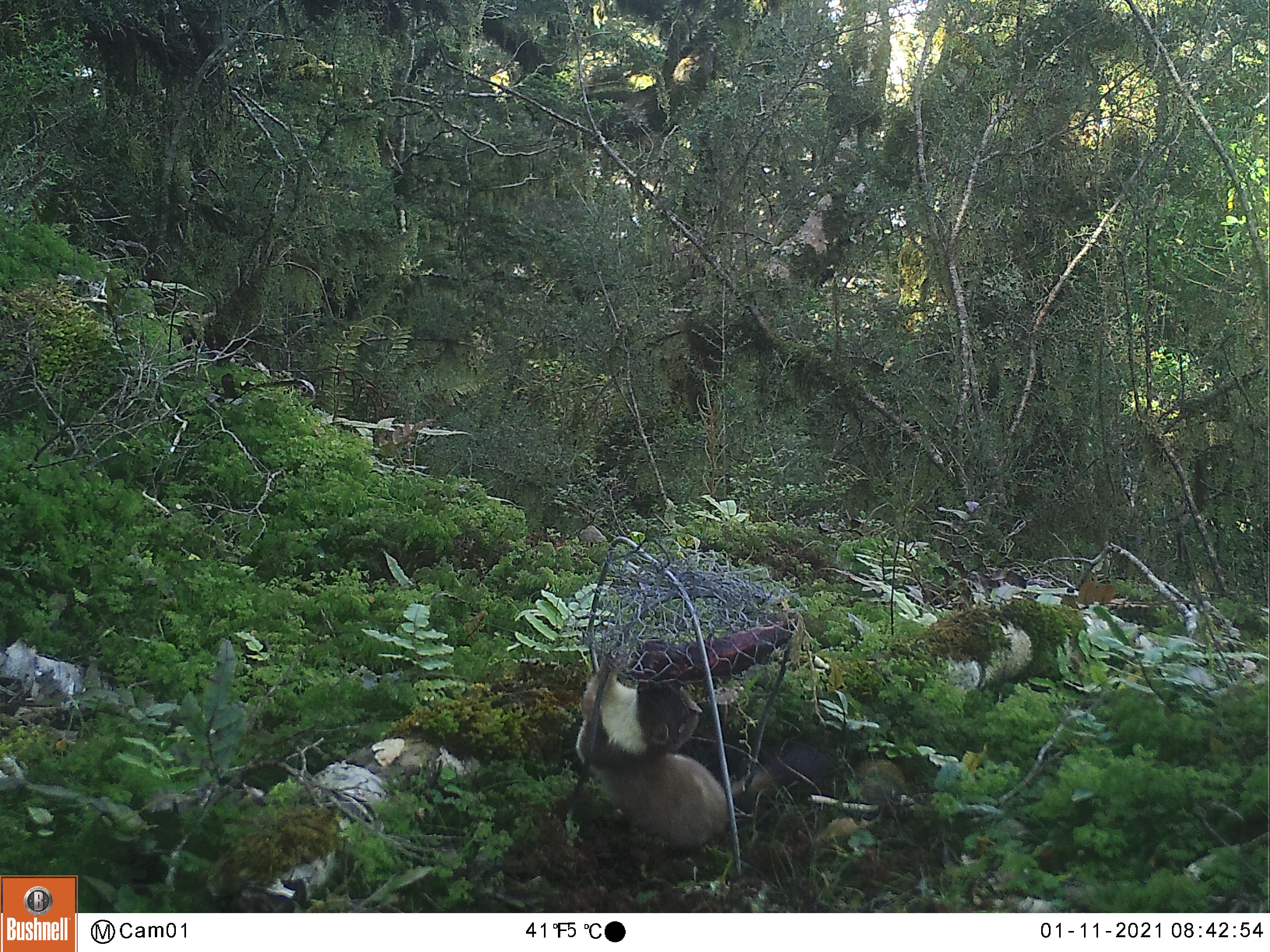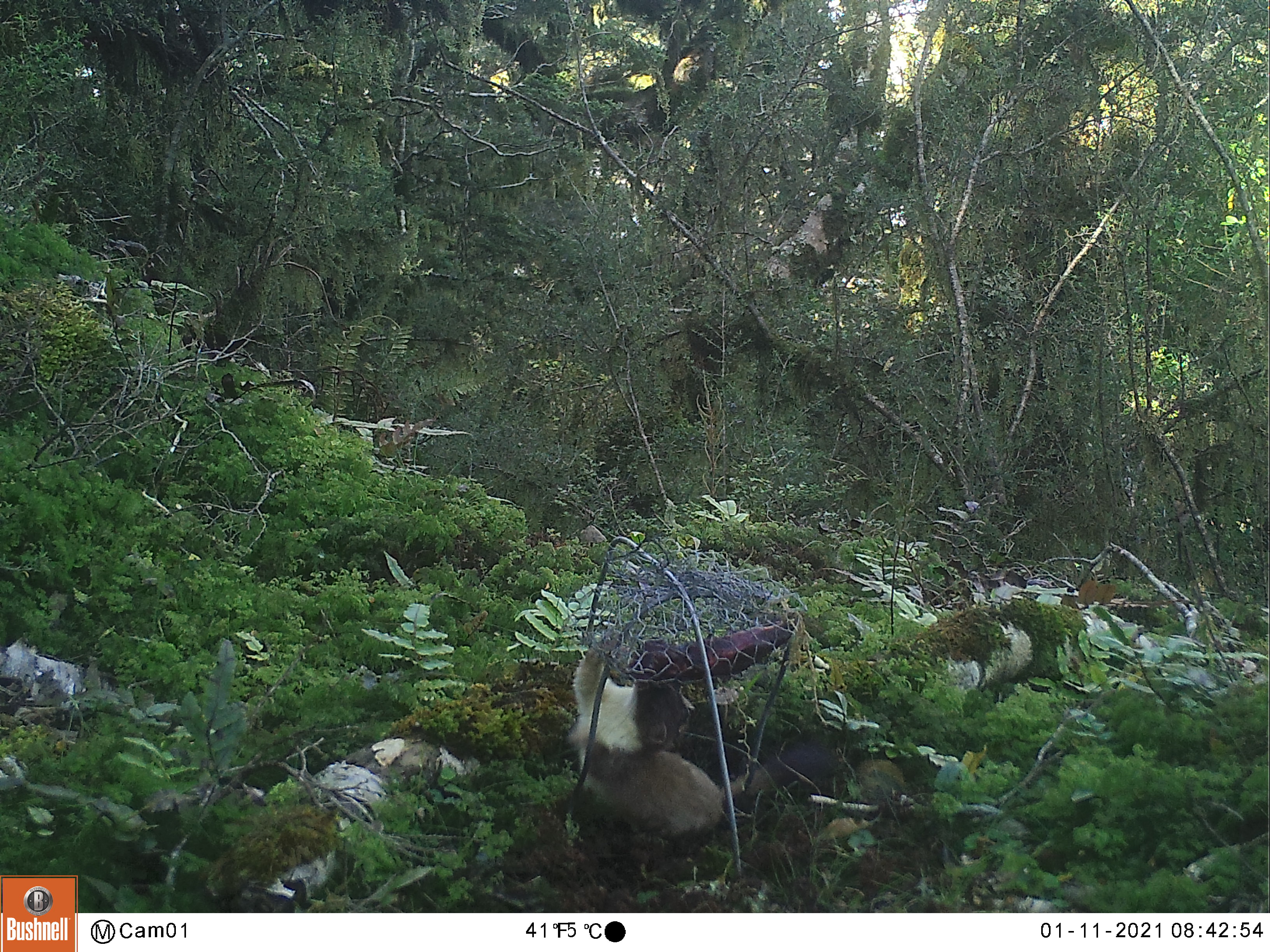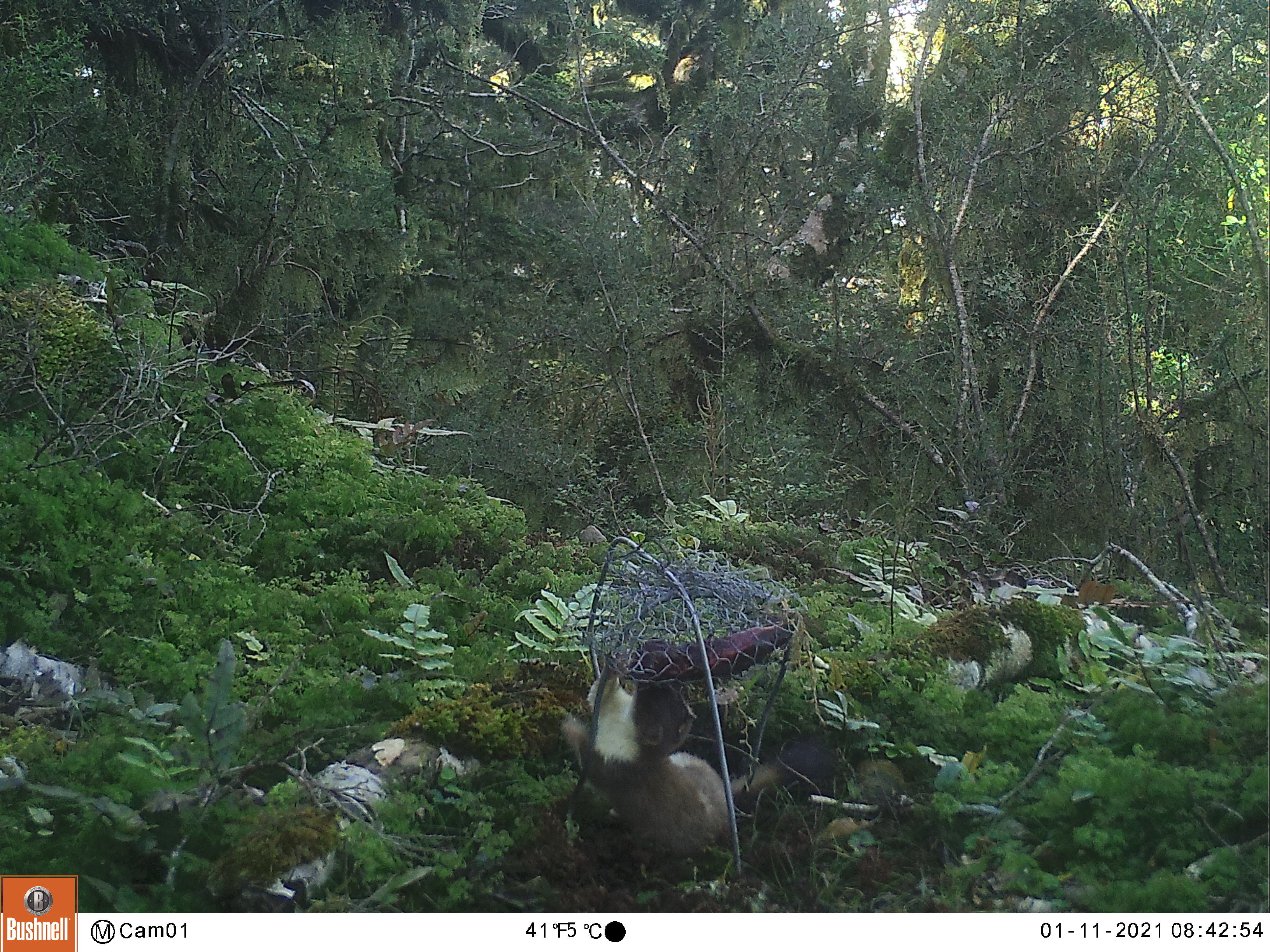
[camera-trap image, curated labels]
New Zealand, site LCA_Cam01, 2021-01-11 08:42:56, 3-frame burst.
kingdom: Animalia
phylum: Chordata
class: Mammalia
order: Carnivora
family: Mustelidae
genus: Mustela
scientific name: Mustela erminea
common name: stoat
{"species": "stoat (Mustela erminea)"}